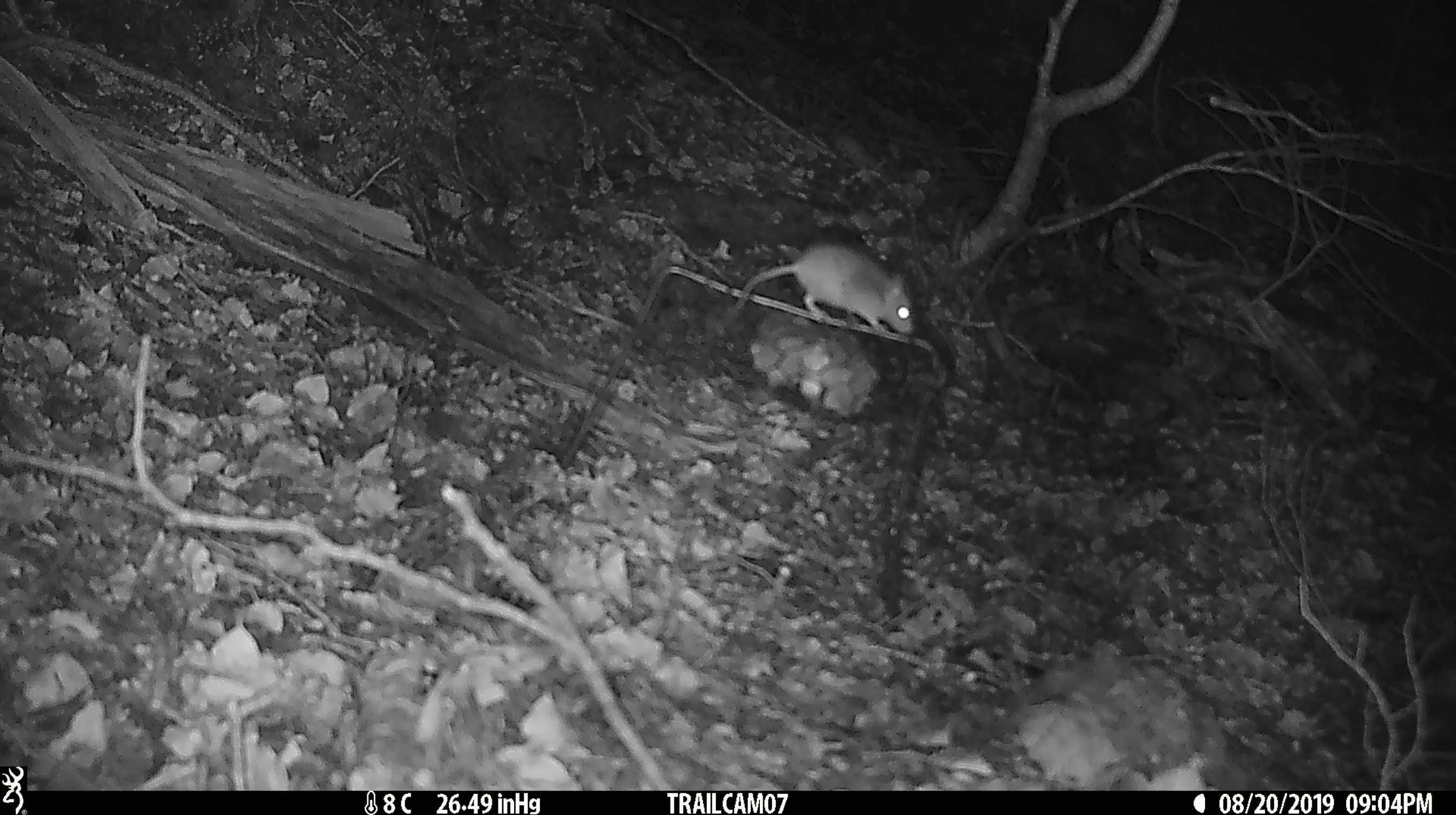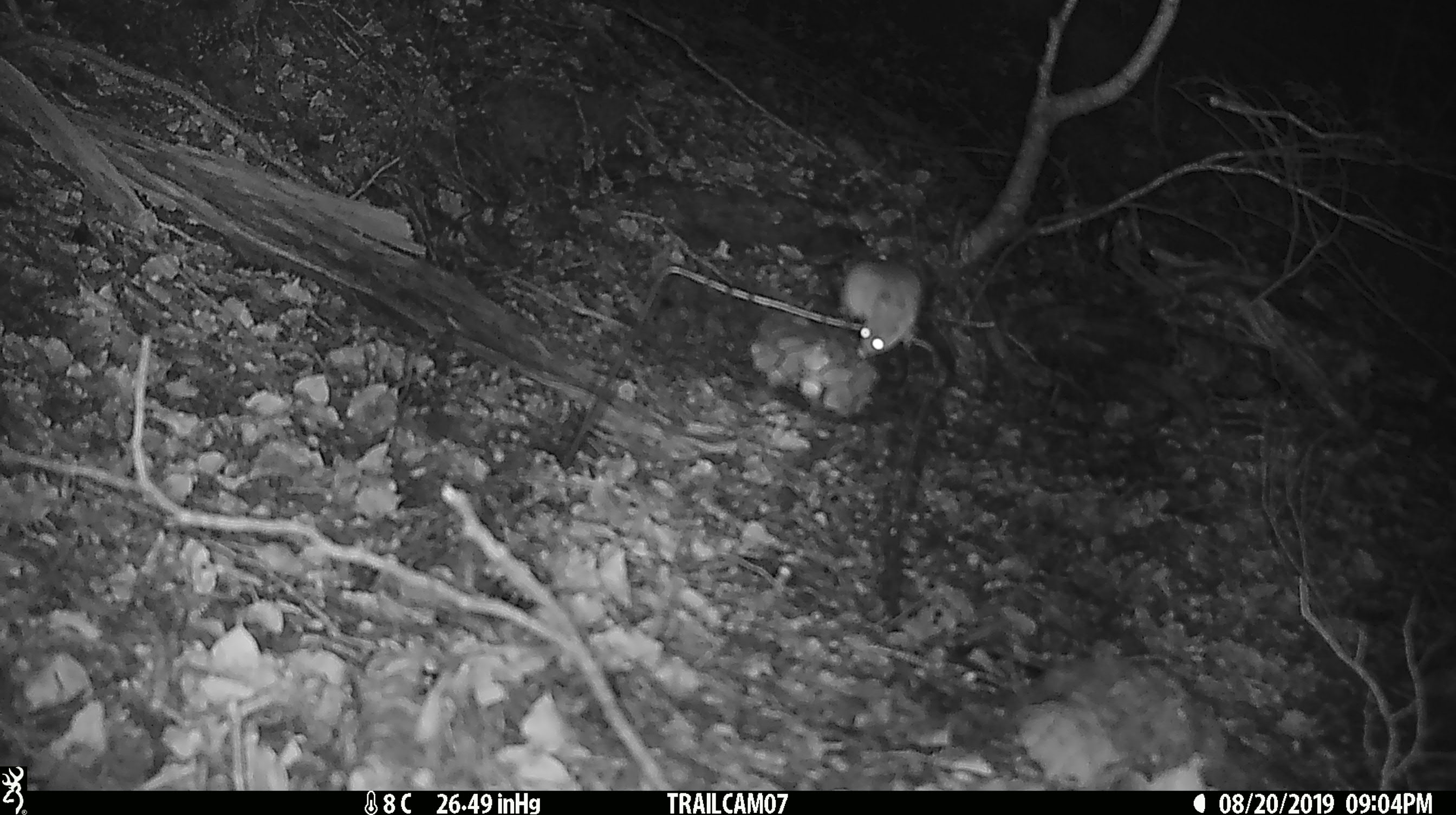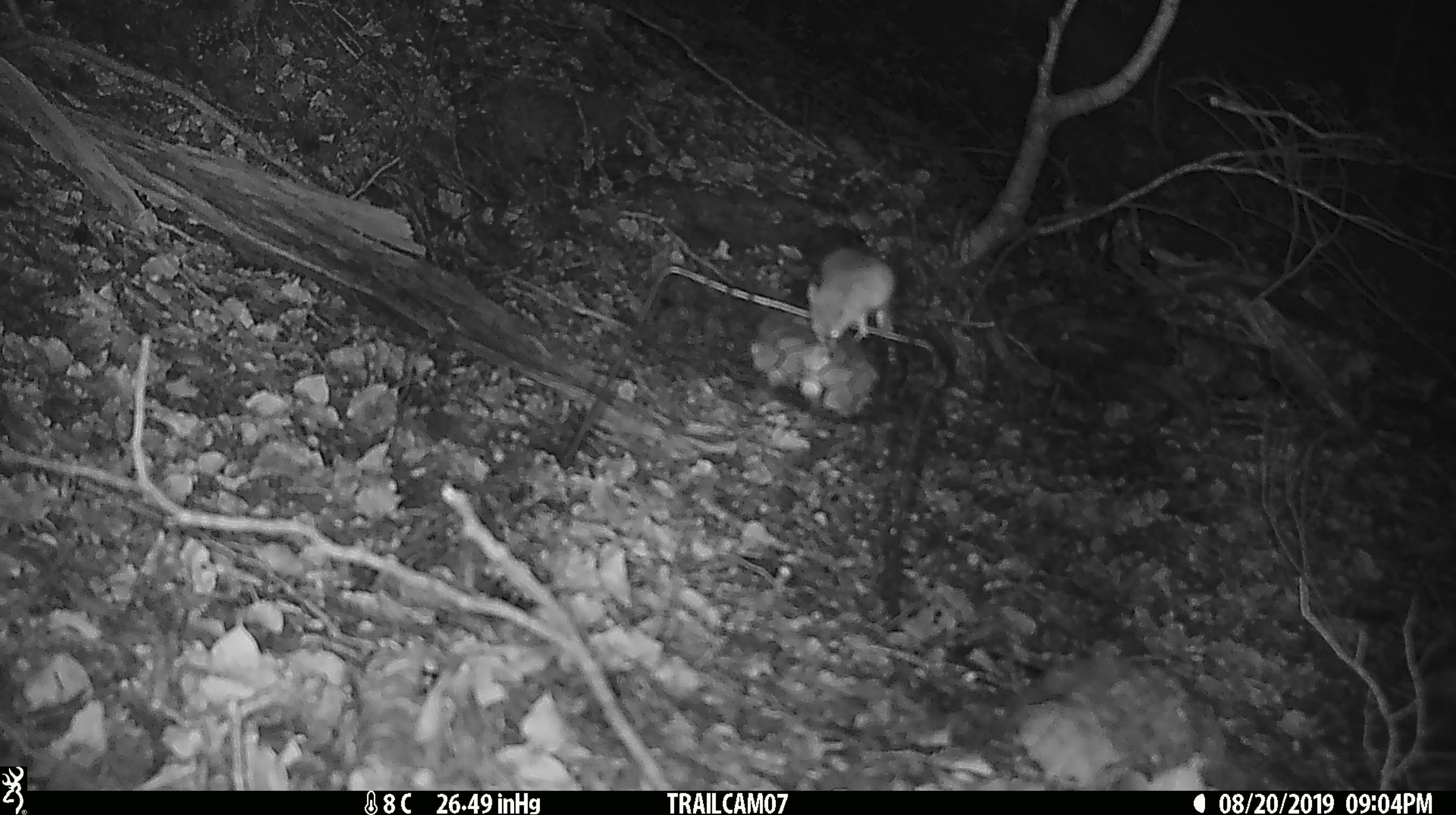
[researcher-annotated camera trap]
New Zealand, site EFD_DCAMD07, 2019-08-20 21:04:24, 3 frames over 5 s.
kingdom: Animalia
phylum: Chordata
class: Mammalia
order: Rodentia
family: Muridae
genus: Mus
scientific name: Mus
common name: mouse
Mouse (Mus).